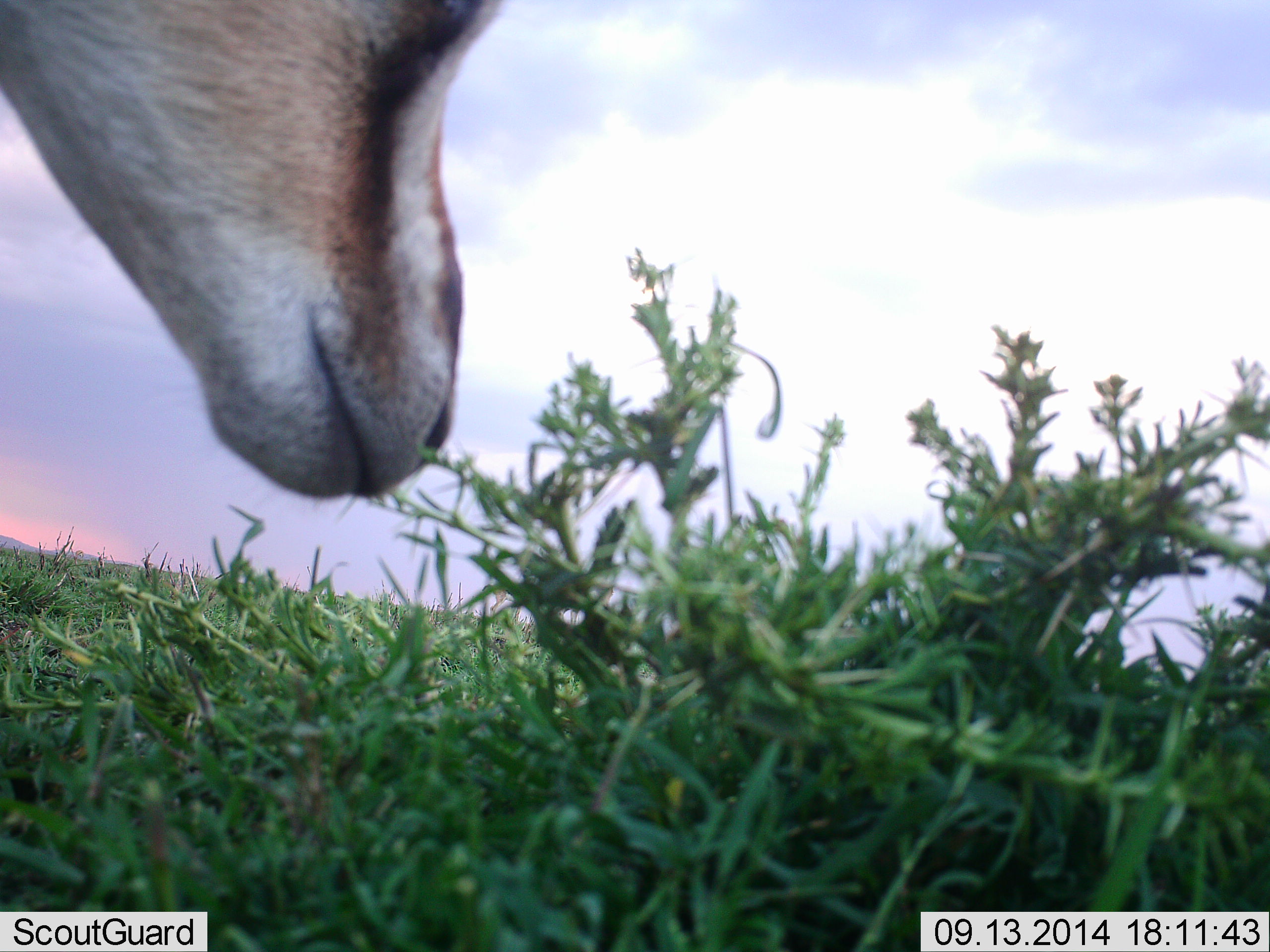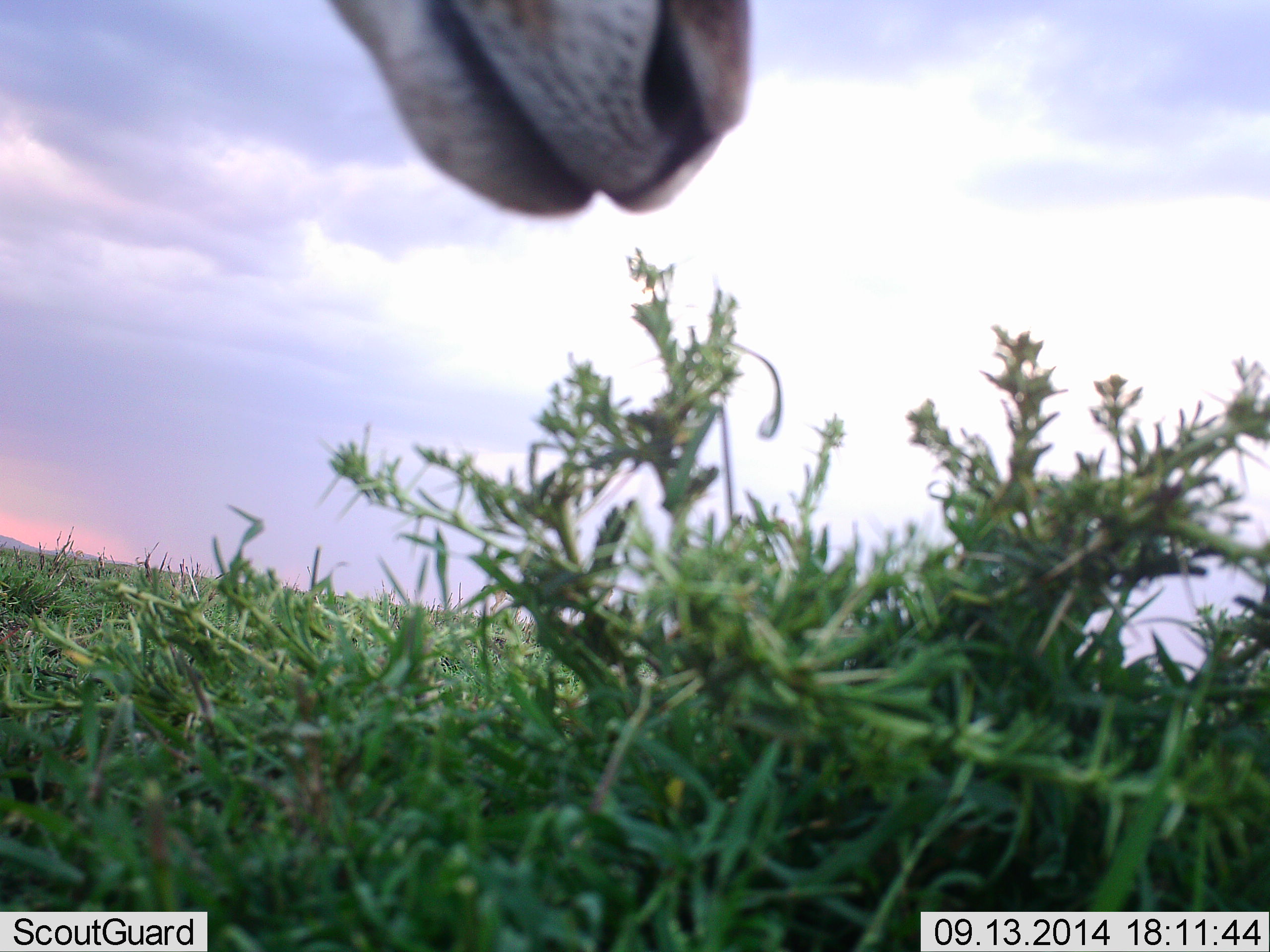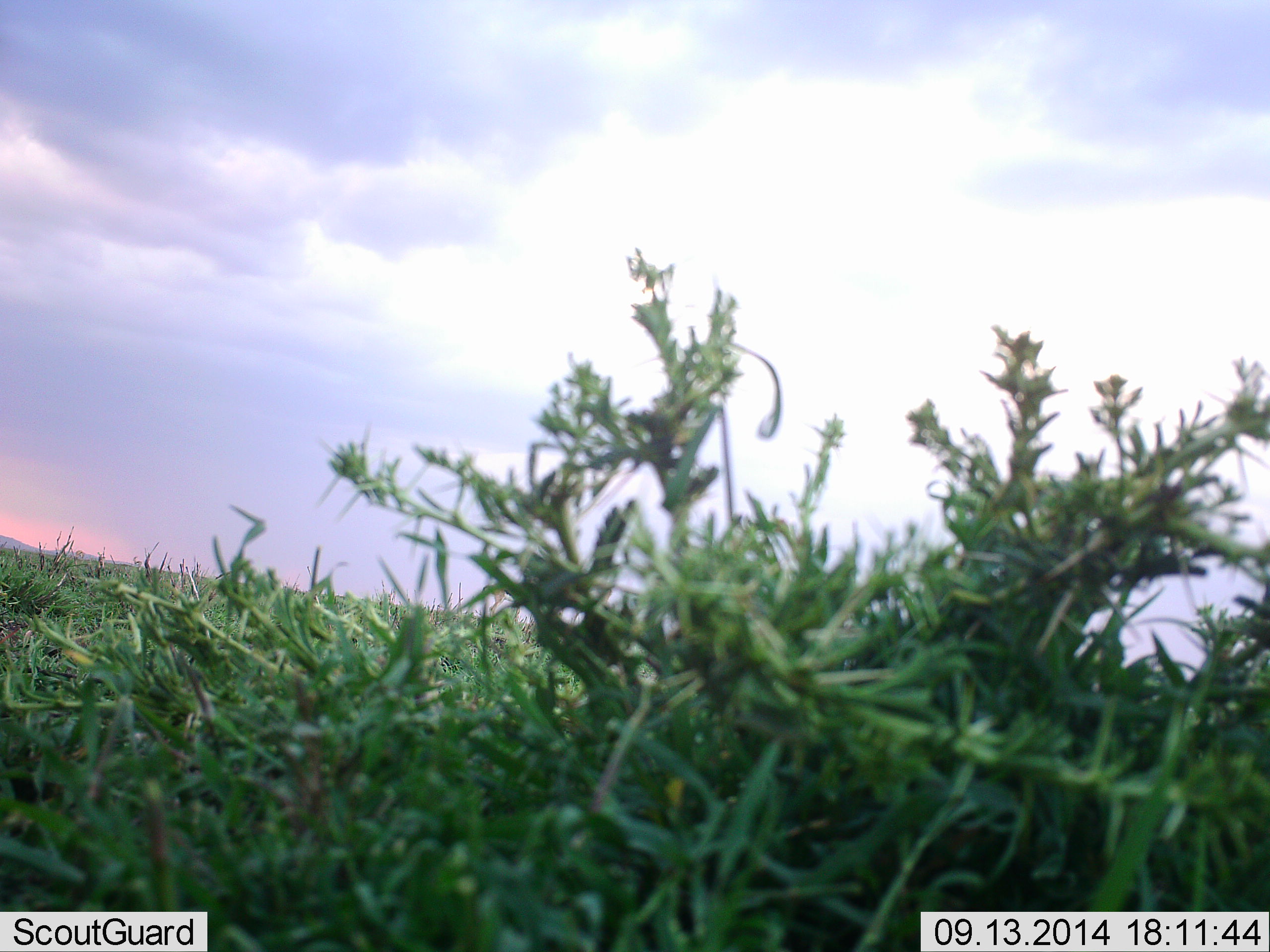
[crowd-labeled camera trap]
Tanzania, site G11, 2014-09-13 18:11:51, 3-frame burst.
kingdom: Animalia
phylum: Chordata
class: Mammalia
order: Artiodactyla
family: Bovidae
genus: Eudorcas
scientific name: Eudorcas thomsonii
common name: thomson's gazelle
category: gazellethomsons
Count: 1.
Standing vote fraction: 20%.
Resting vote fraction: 0%.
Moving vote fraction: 40%.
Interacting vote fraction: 0%.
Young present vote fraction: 0%.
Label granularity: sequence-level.